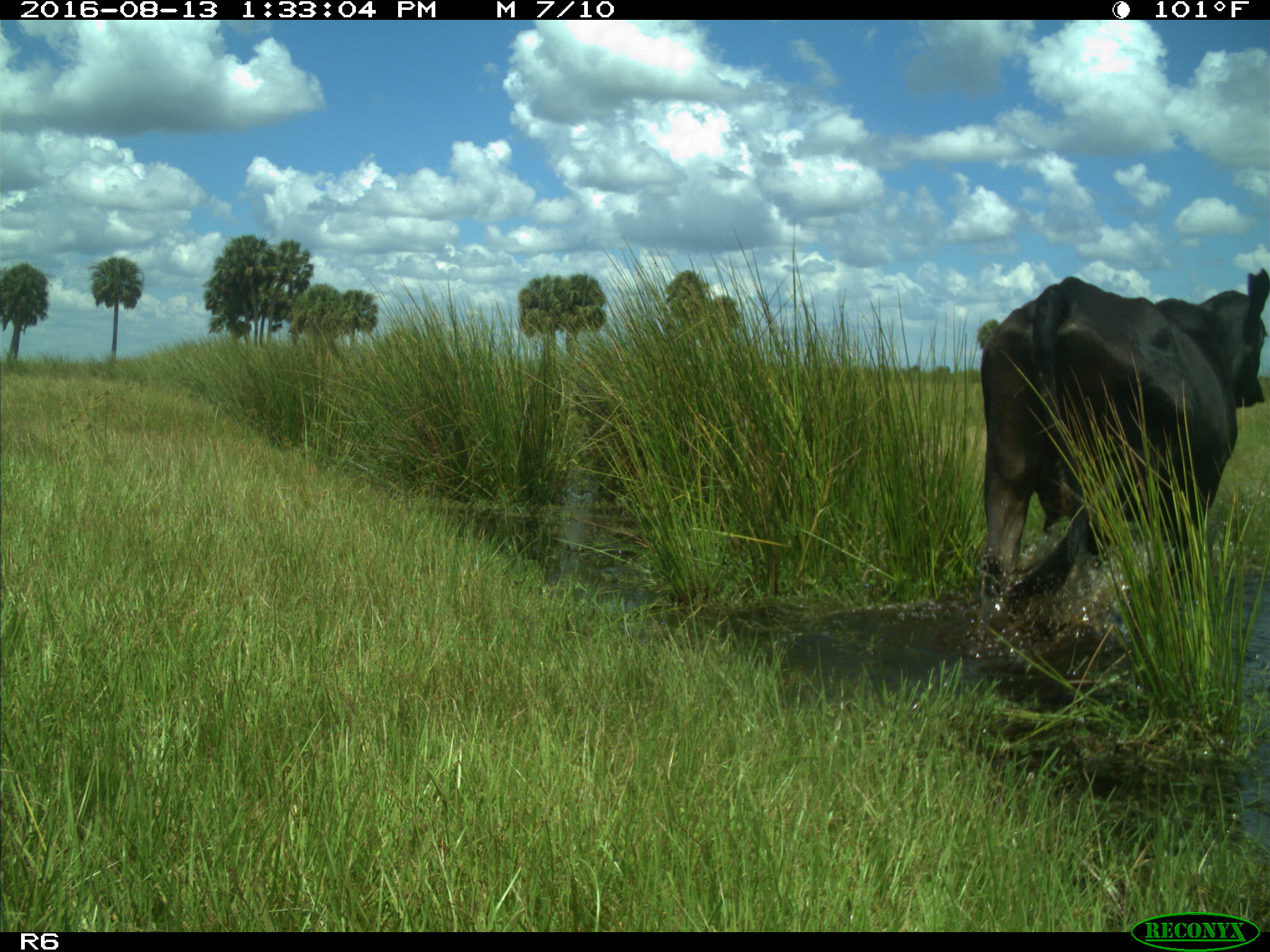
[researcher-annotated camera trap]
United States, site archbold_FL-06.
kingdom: Animalia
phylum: Chordata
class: Mammalia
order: Artiodactyla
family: Bovidae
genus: Bos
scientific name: Bos taurus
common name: domestic cow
Bos taurus (domestic cow).